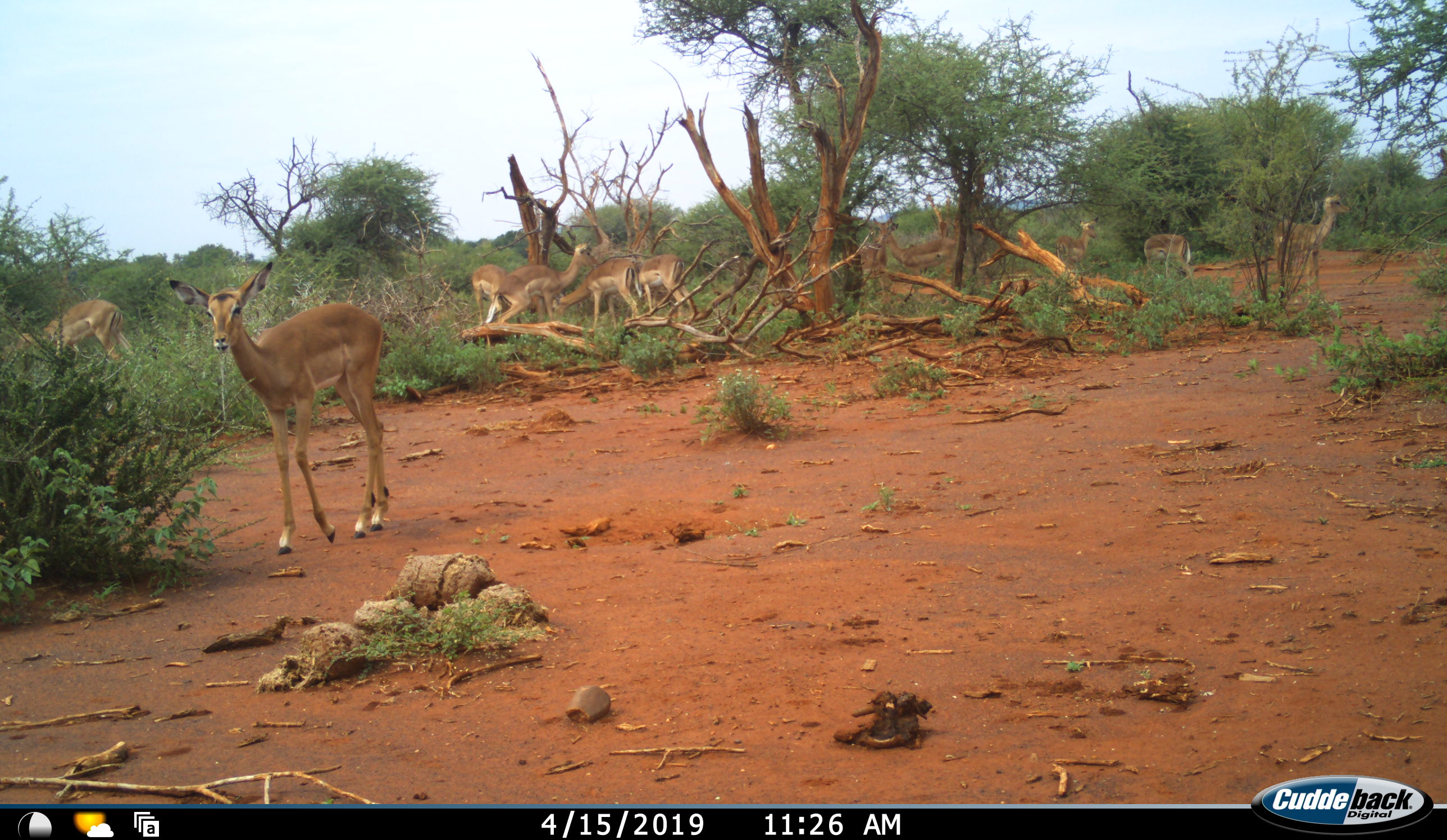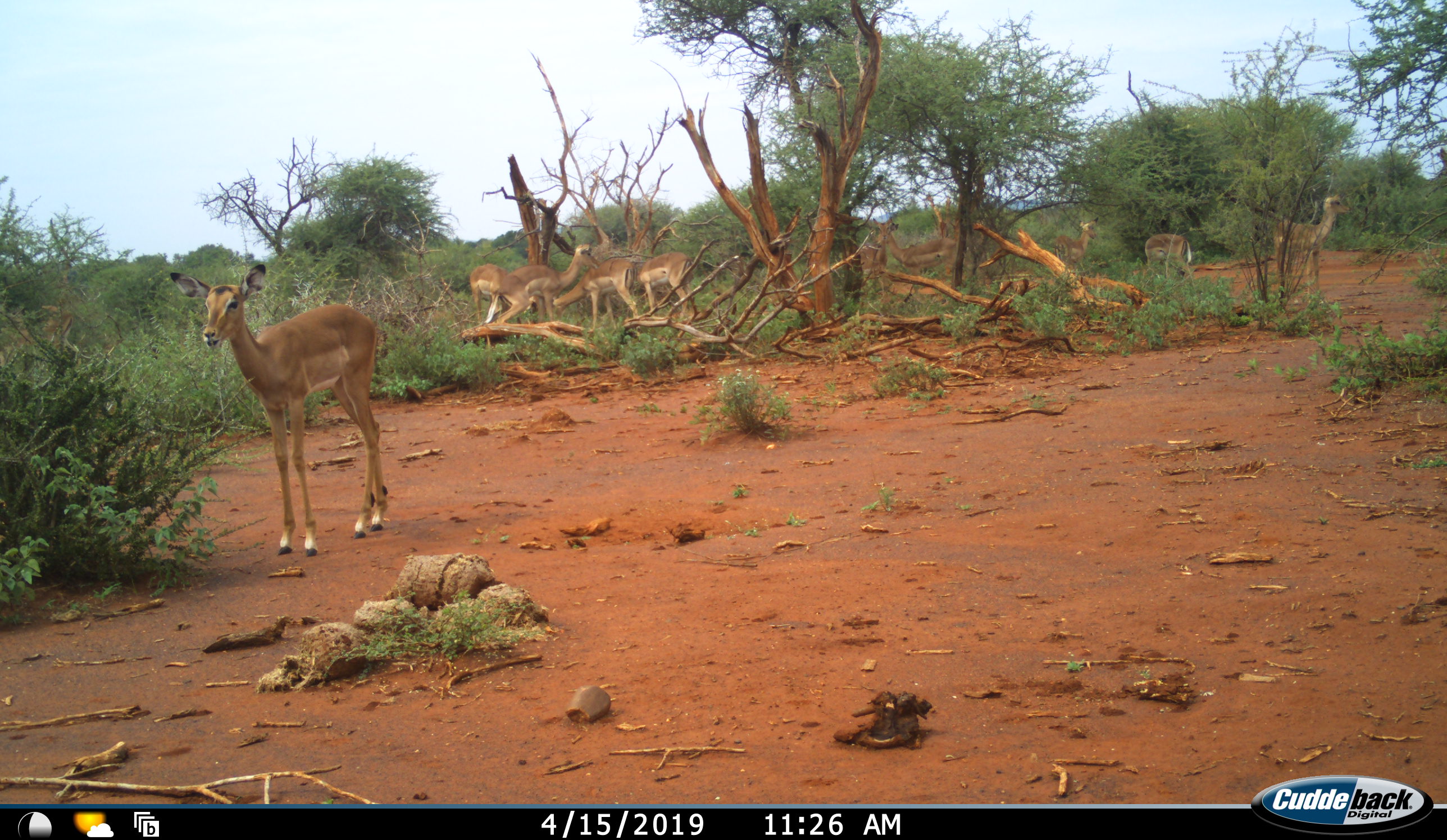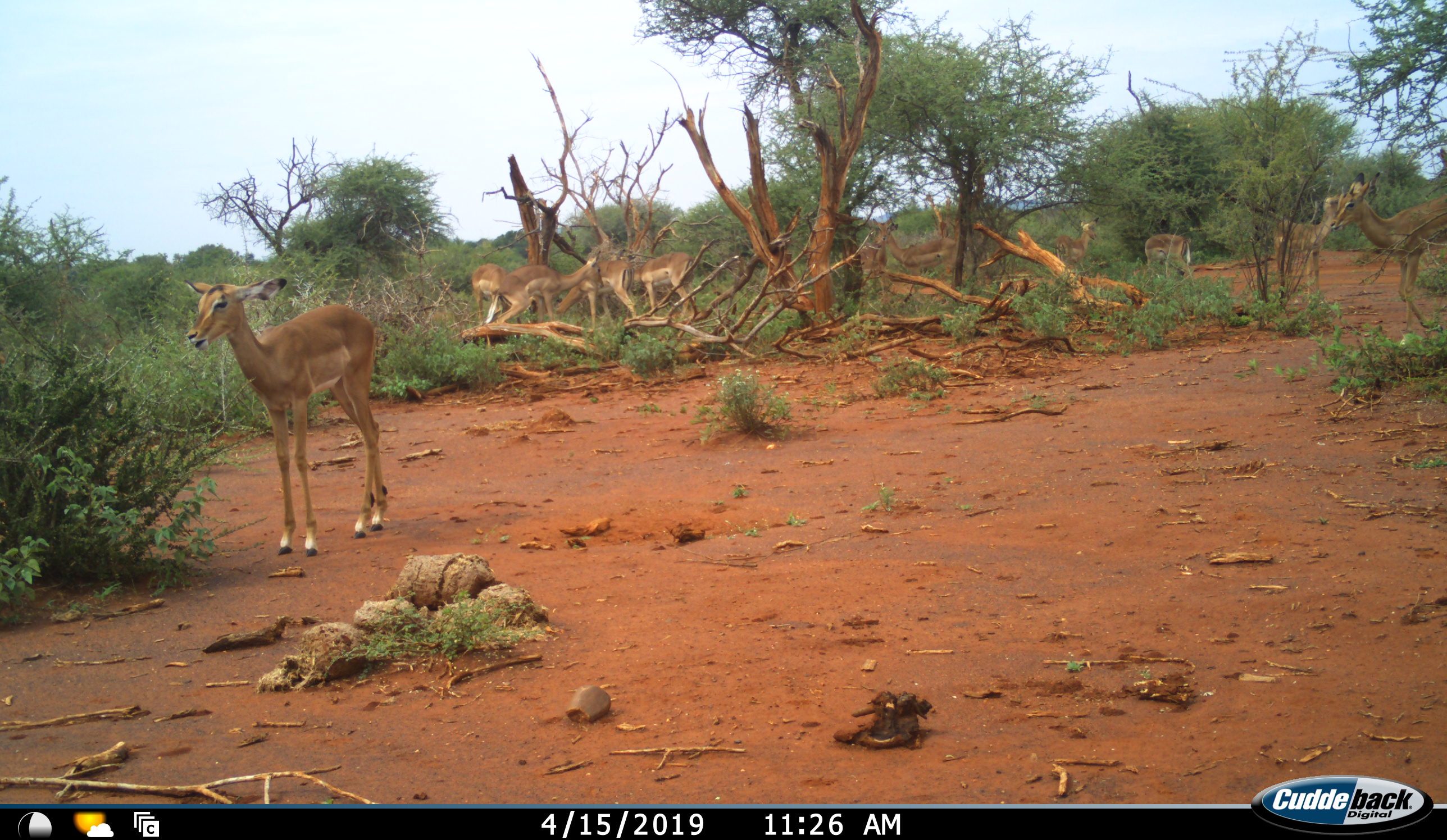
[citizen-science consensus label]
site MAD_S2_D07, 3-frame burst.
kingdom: Animalia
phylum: Chordata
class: Mammalia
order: Artiodactyla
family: Bovidae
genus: Aepyceros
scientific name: Aepyceros melampus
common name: impala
Impala (Aepyceros melampus), count 11-50. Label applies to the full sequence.